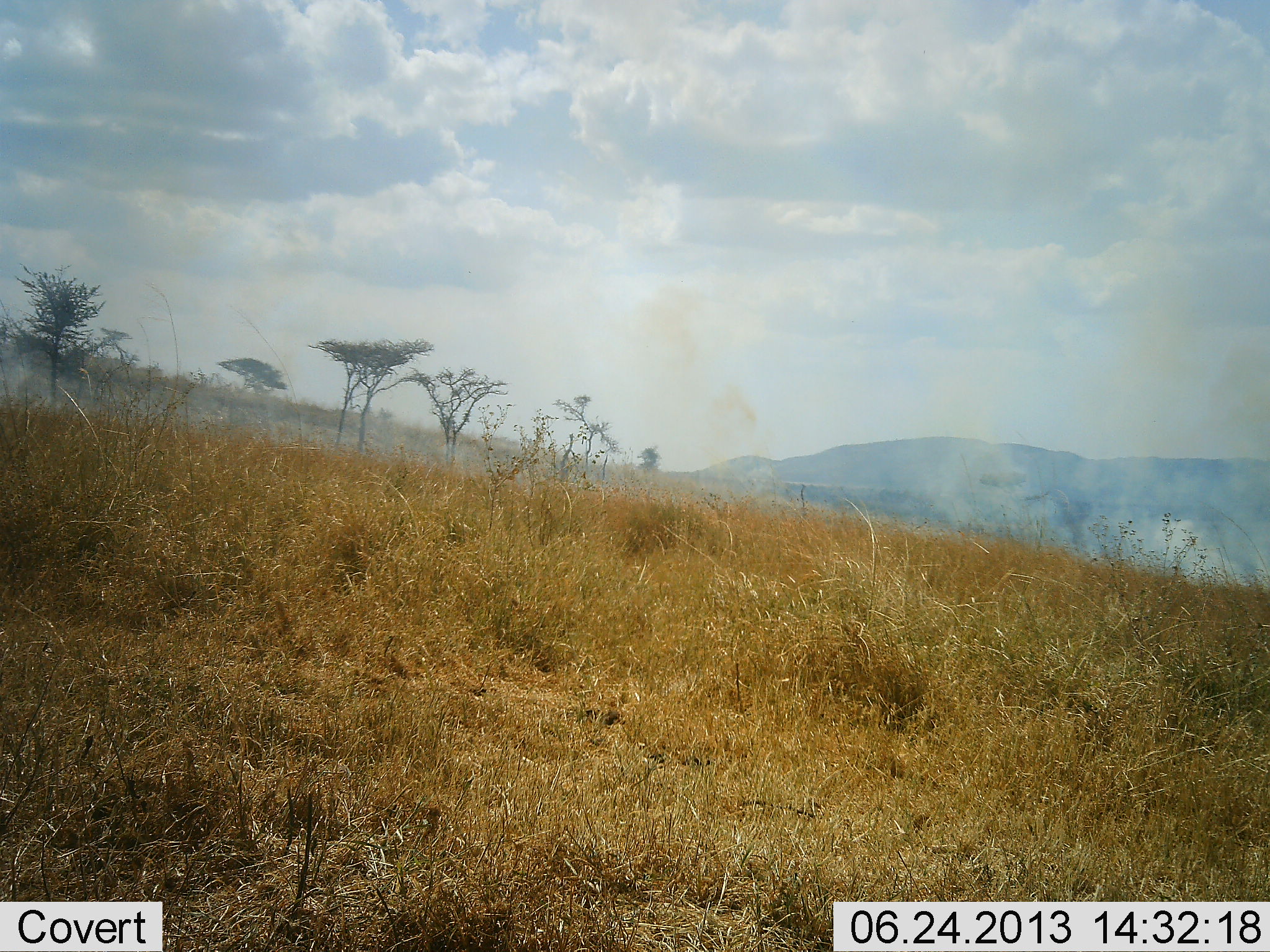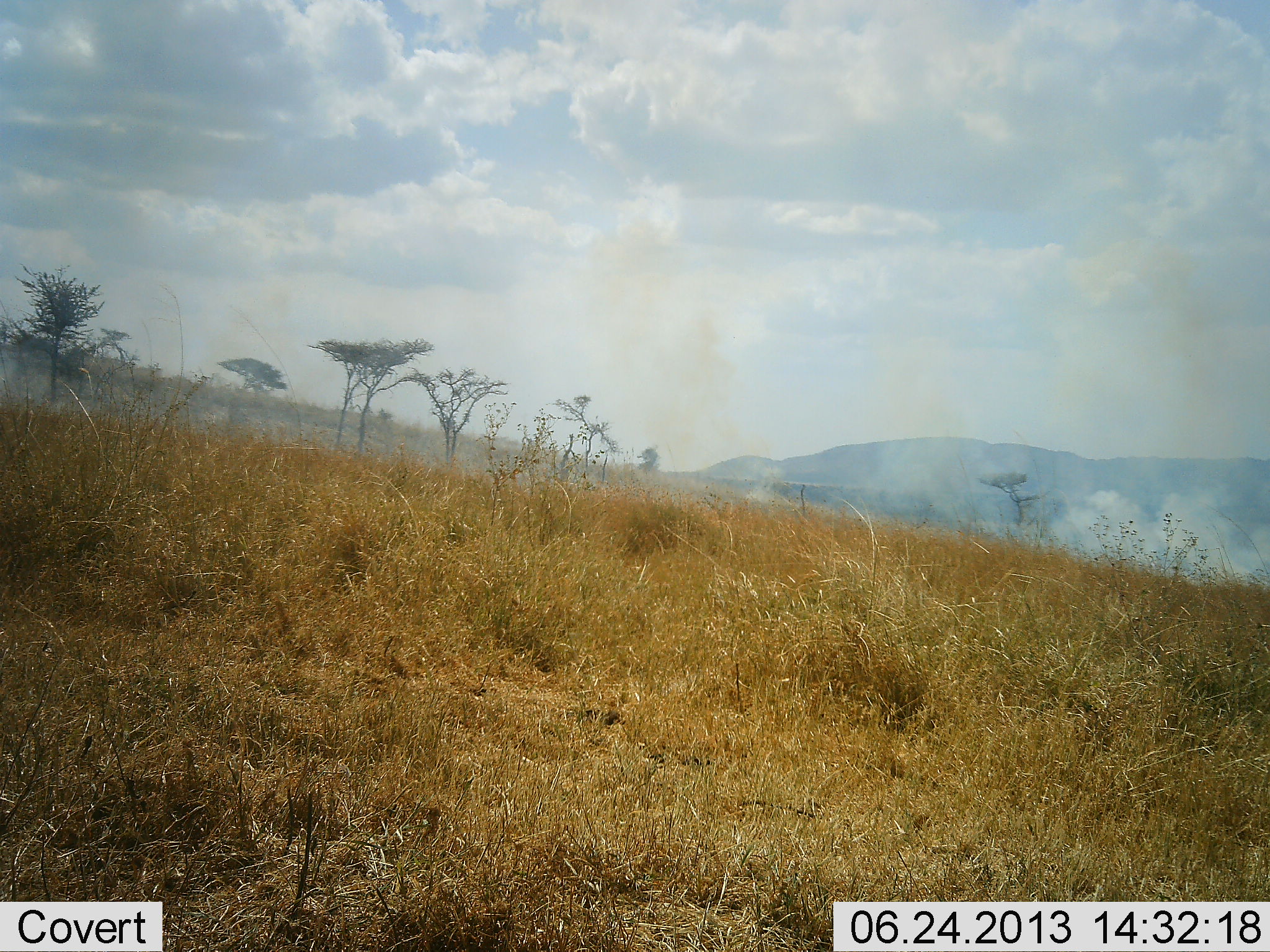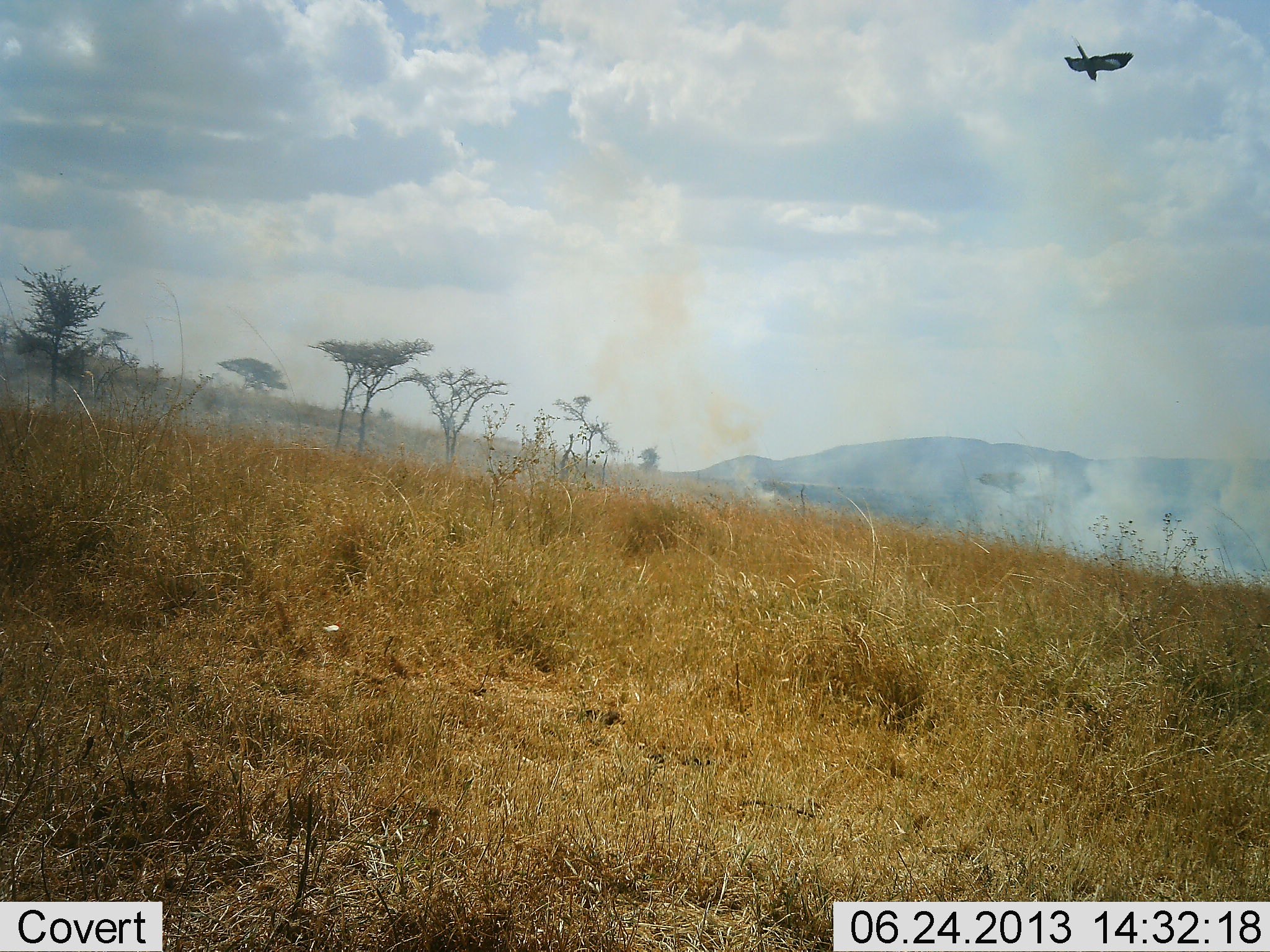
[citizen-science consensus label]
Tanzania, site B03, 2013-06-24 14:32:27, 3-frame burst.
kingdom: Animalia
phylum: Chordata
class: Aves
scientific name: Aves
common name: bird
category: otherbird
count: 1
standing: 0%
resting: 0%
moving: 90%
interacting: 0%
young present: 0%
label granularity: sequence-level